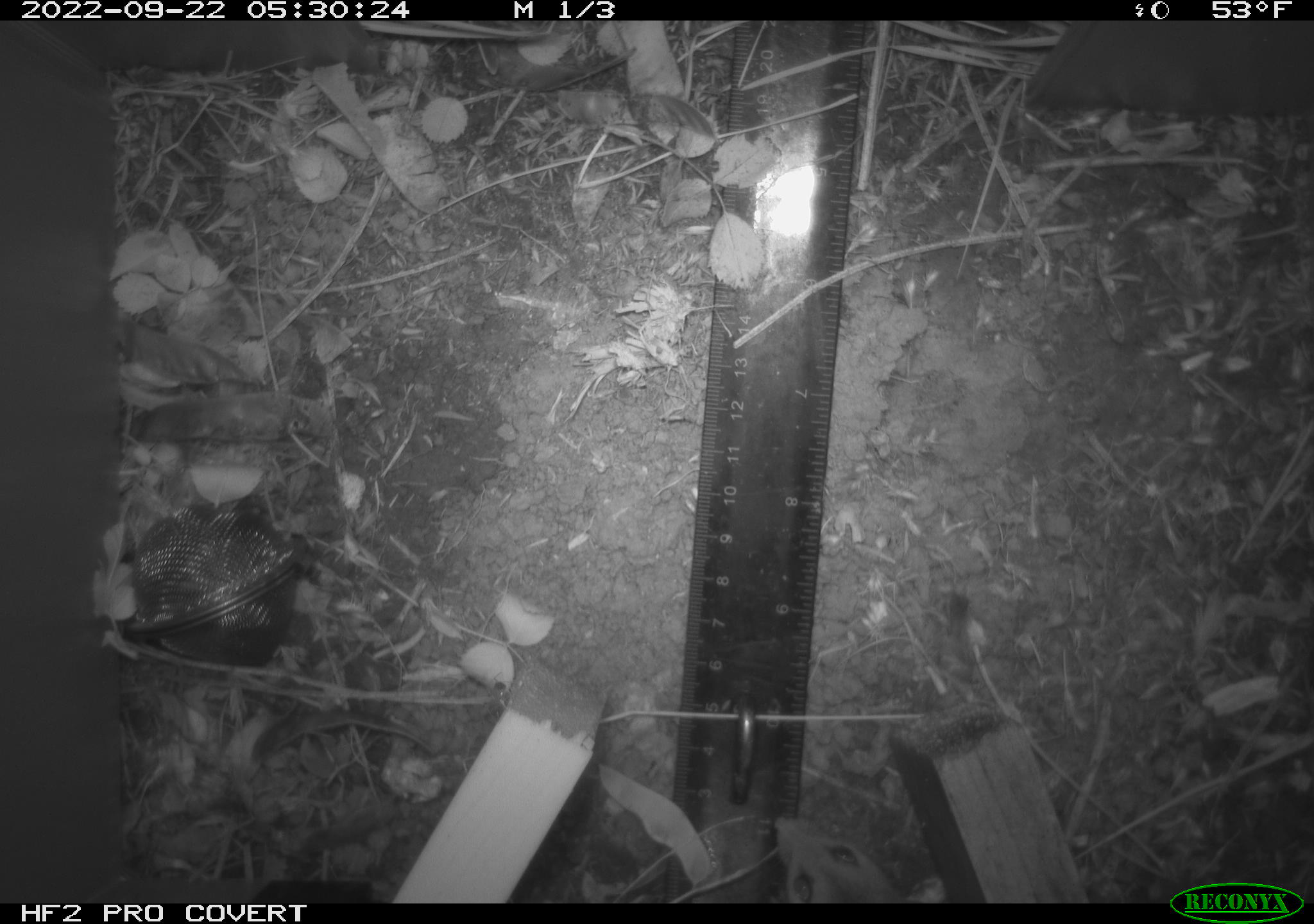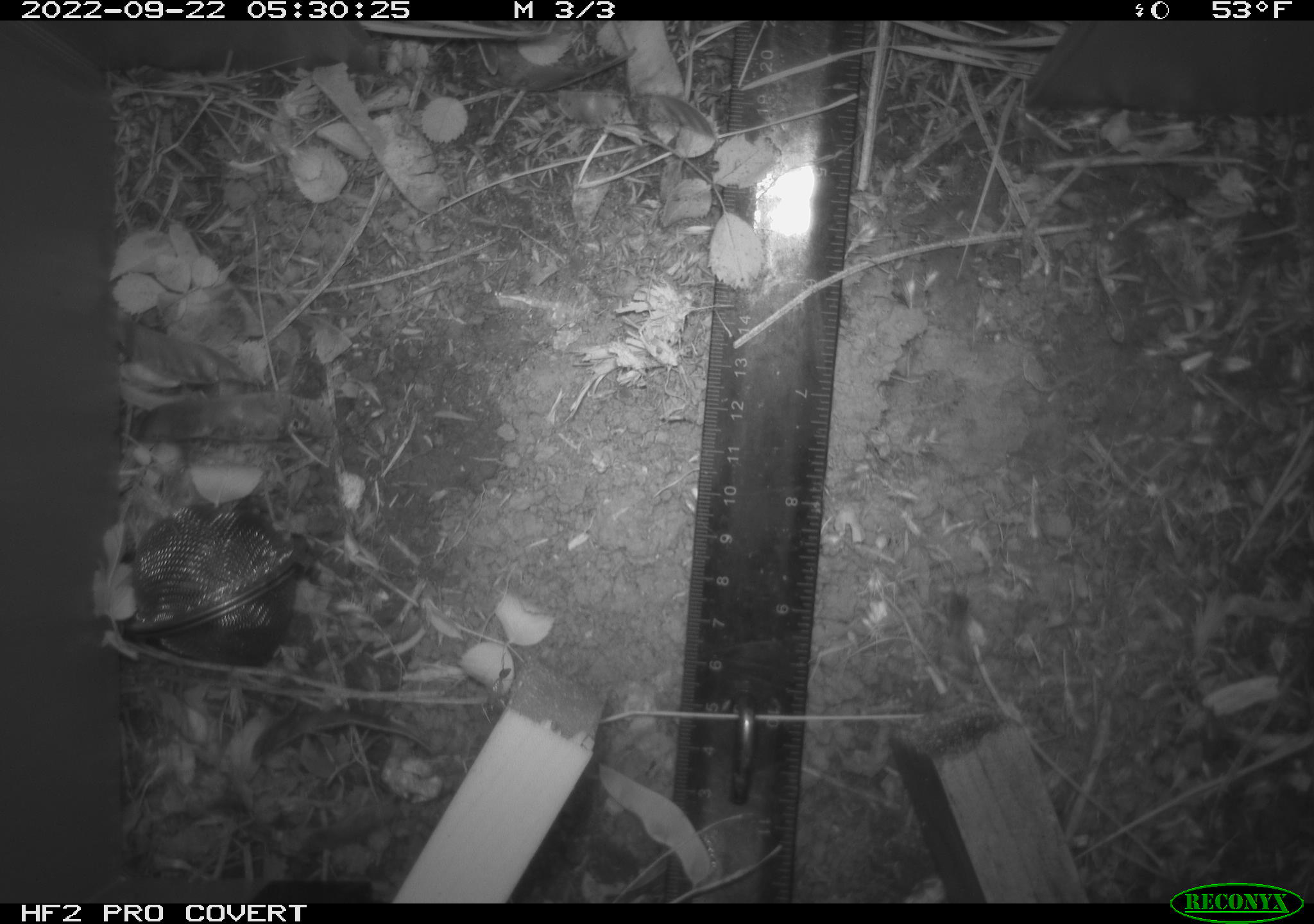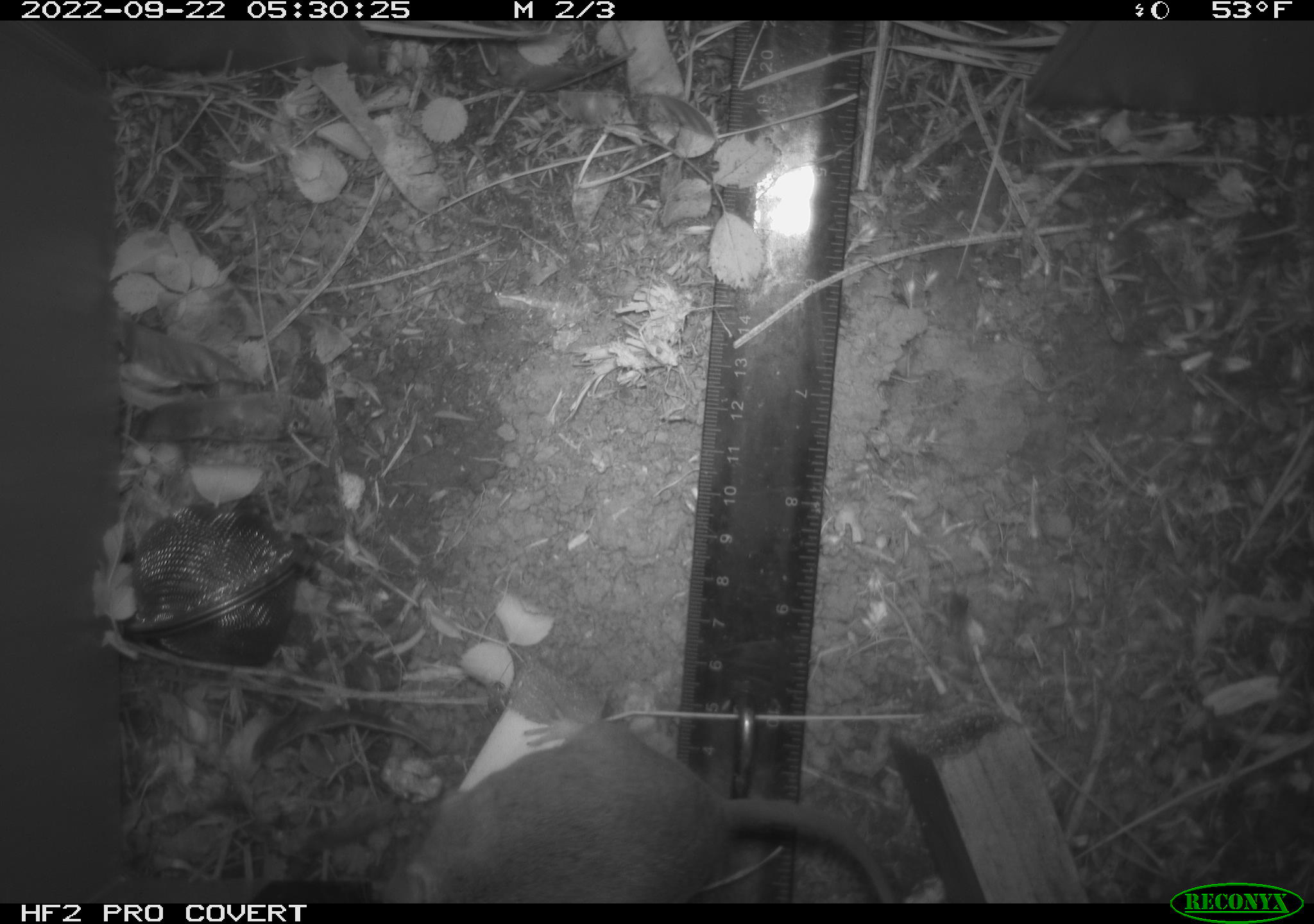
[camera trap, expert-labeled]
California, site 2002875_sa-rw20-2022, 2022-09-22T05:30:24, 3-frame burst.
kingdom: Animalia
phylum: Chordata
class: Mammalia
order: Rodentia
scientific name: Rodentia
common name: mouse species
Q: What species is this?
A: Mouse species (Rodentia).